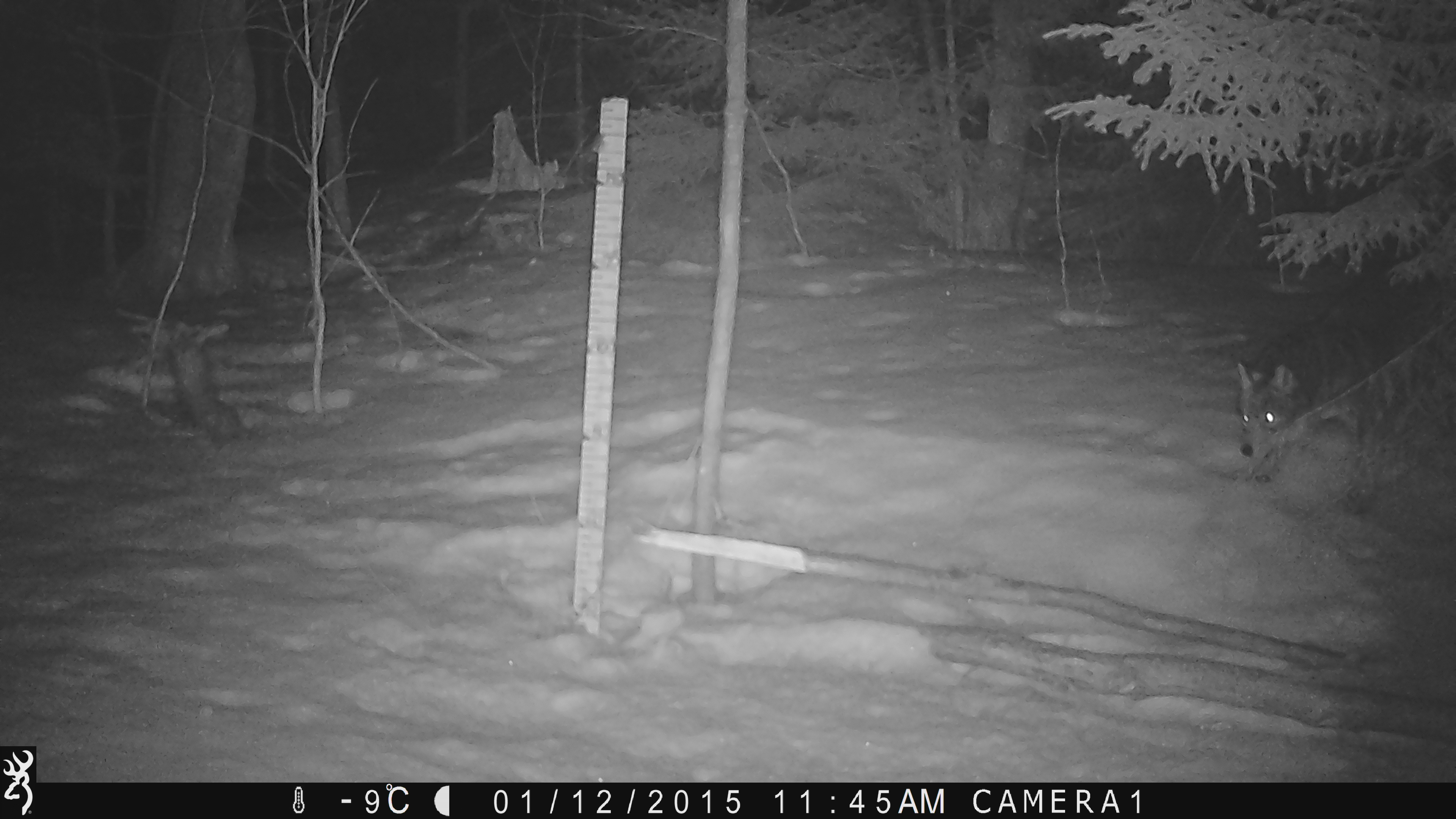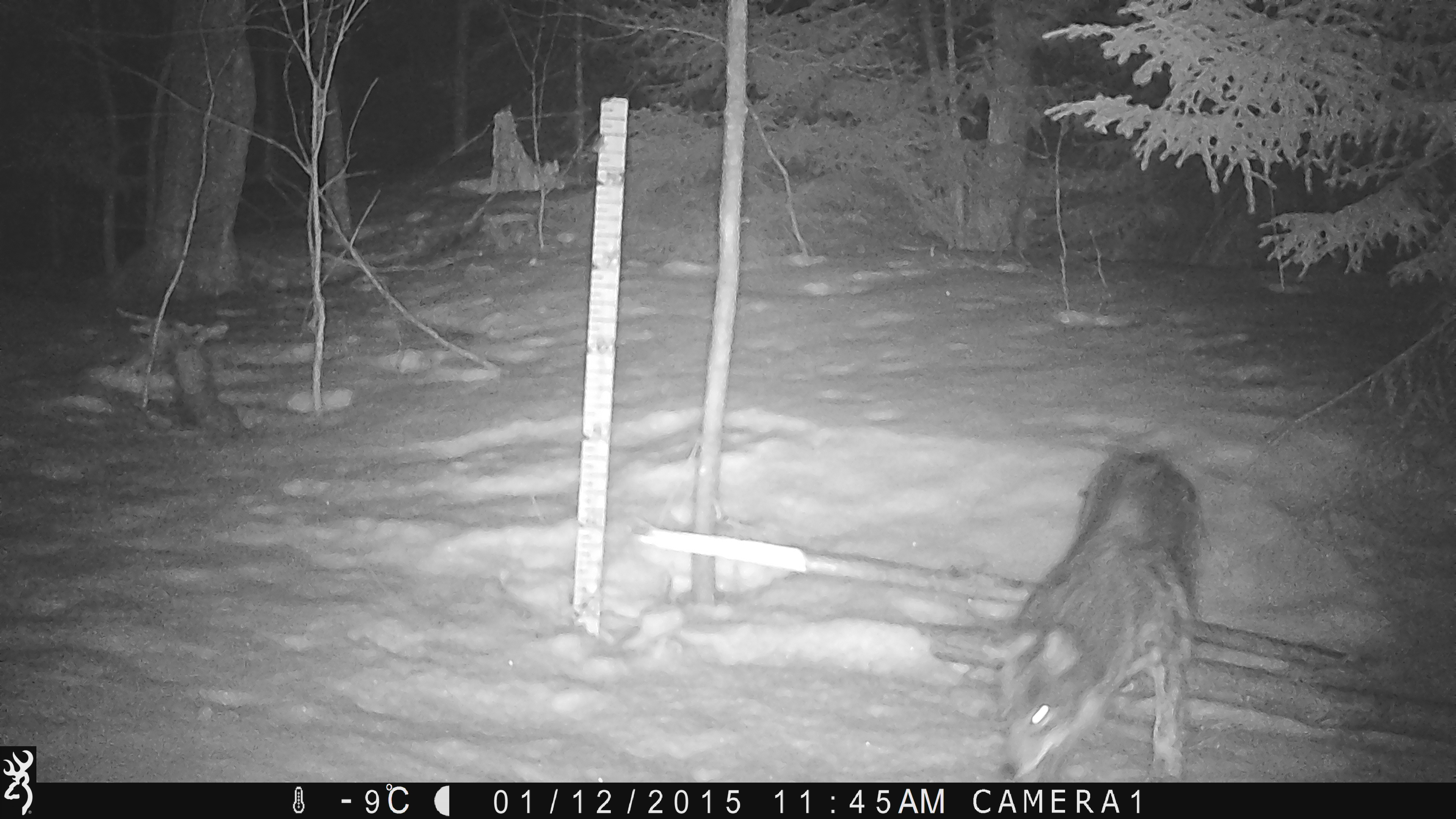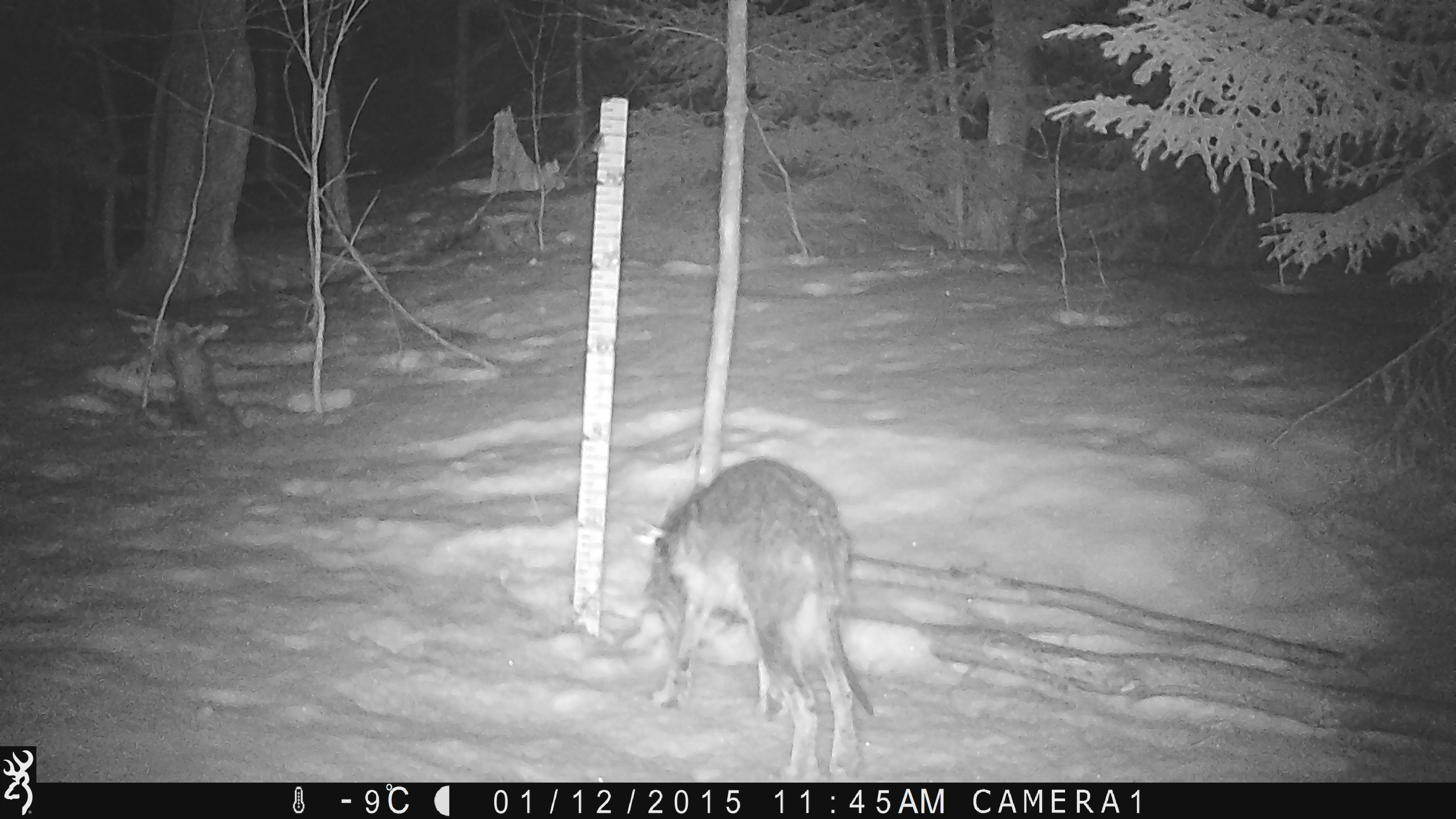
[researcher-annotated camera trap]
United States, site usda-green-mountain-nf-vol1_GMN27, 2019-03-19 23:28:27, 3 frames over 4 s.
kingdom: Animalia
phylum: Chordata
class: Mammalia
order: Carnivora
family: Canidae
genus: Canis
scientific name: Canis latrans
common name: coyote